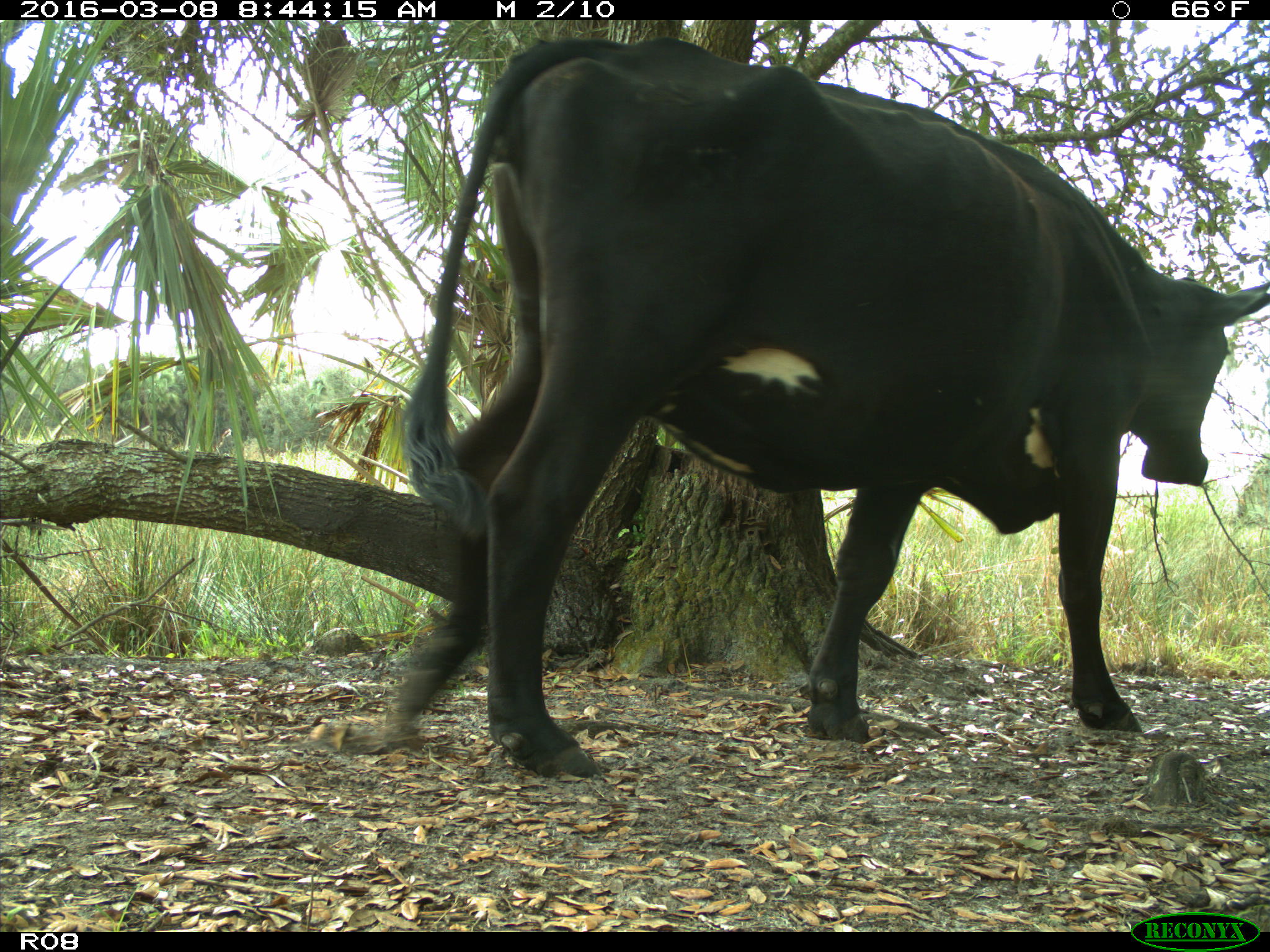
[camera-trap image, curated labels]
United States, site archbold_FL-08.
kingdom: Animalia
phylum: Chordata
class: Mammalia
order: Artiodactyla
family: Bovidae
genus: Bos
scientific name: Bos taurus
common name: domestic cow